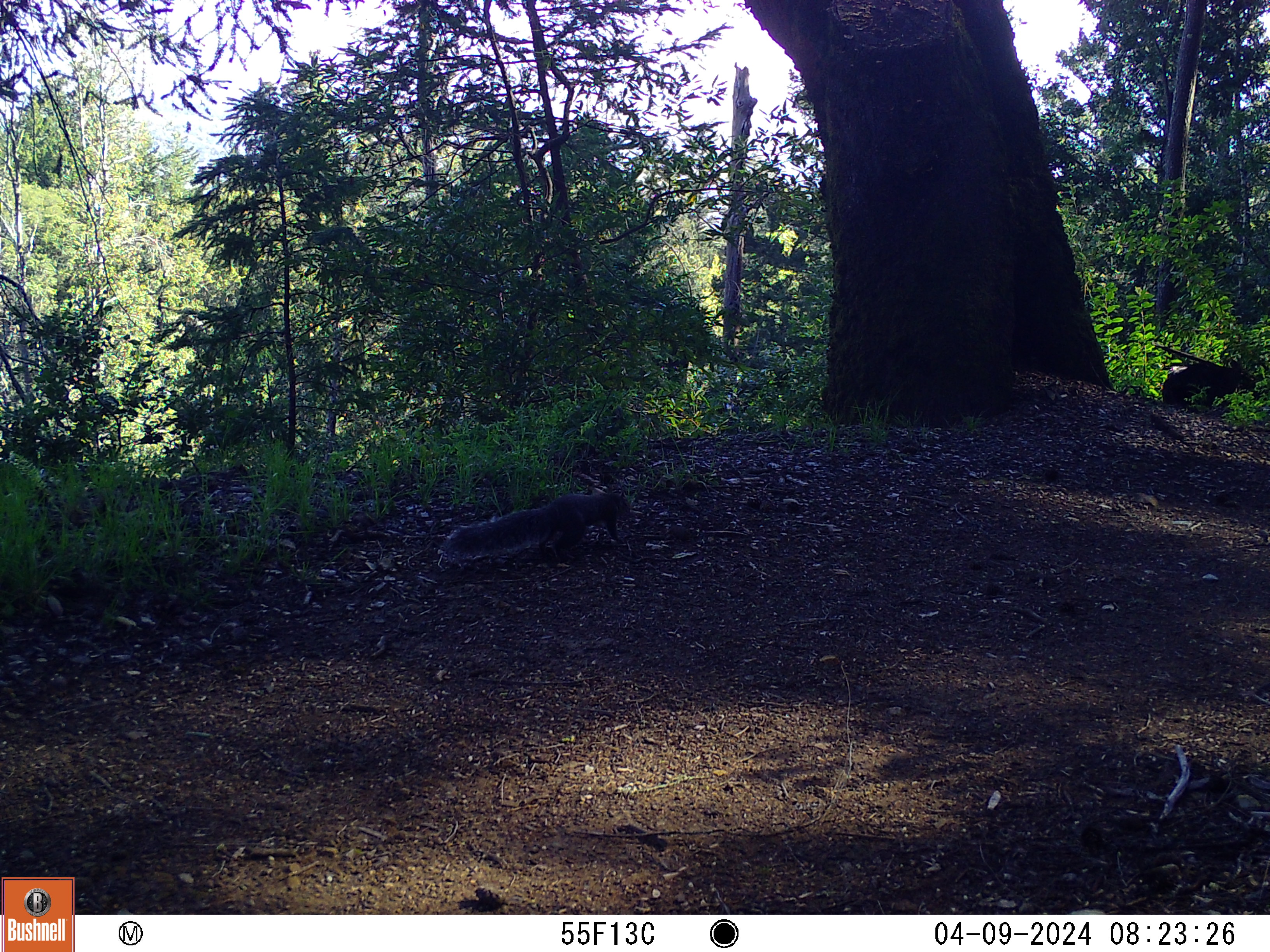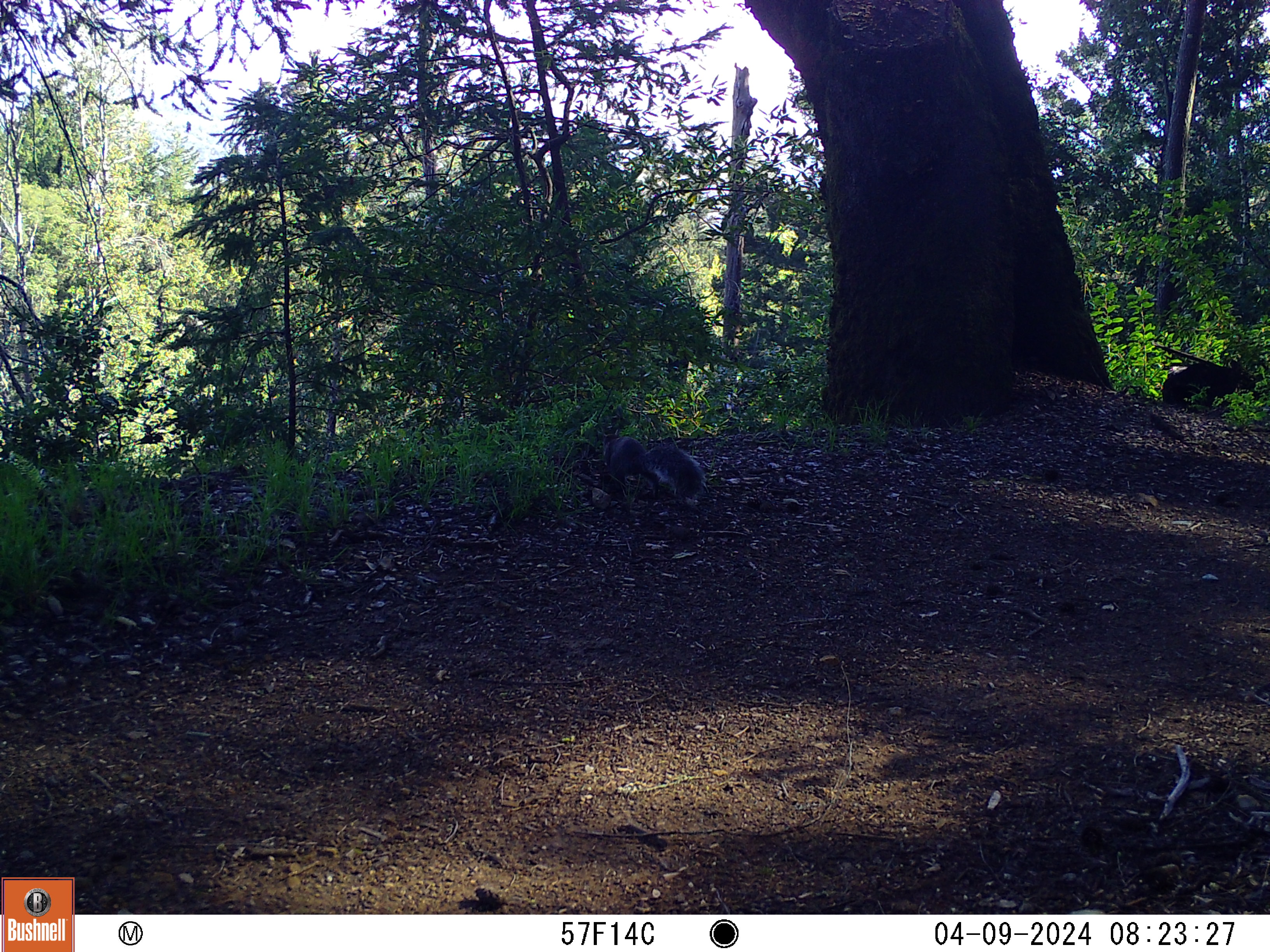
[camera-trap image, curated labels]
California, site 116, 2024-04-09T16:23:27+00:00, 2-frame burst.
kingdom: Animalia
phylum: Chordata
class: Mammalia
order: Rodentia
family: Sciuridae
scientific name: Sciuridae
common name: squirrel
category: unknown squirrel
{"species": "unknown squirrel (squirrel) (Sciuridae)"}